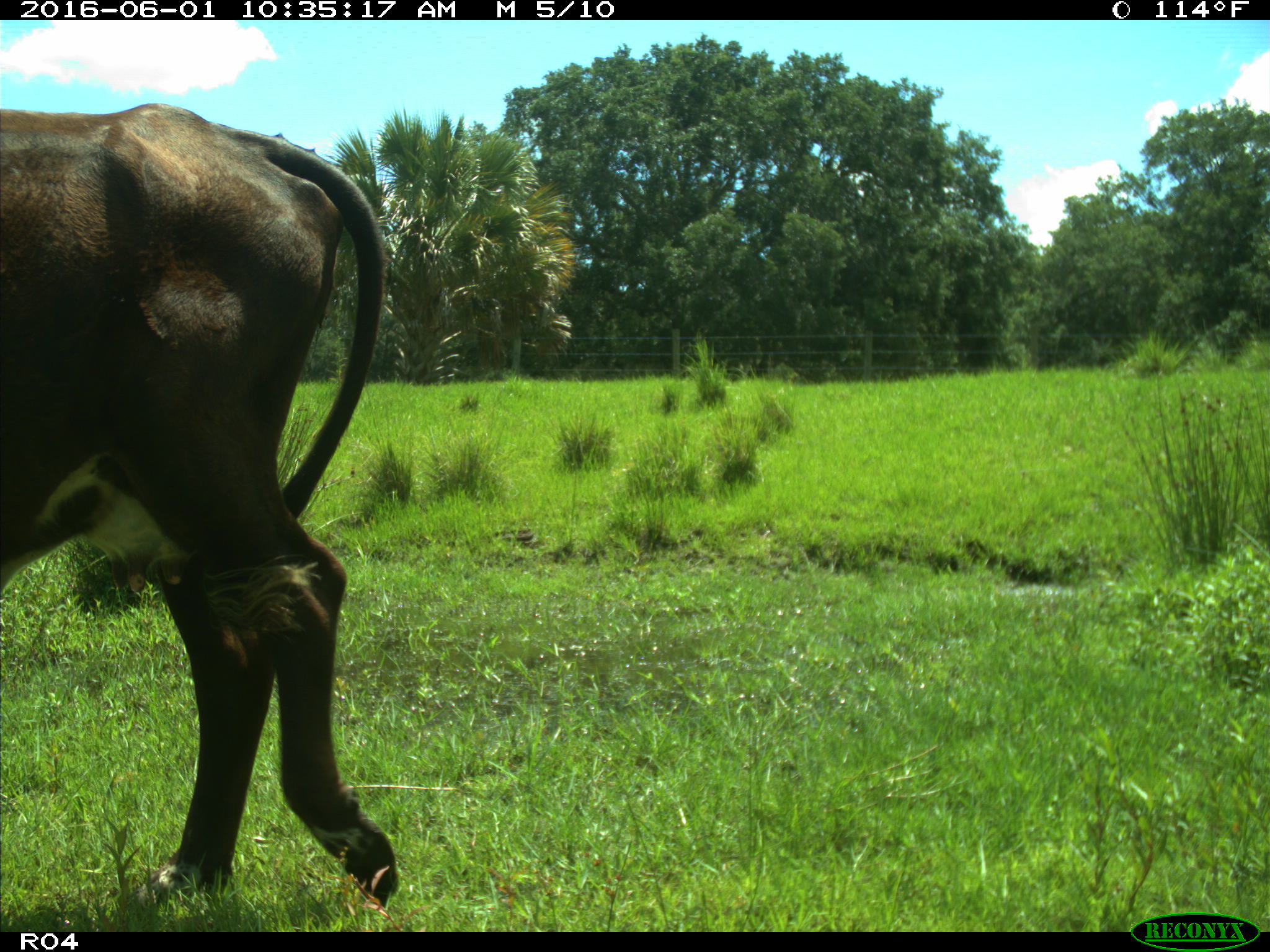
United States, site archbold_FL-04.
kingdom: Animalia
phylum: Chordata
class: Mammalia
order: Artiodactyla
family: Bovidae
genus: Bos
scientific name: Bos taurus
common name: domestic cow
Bos taurus (domestic cow).